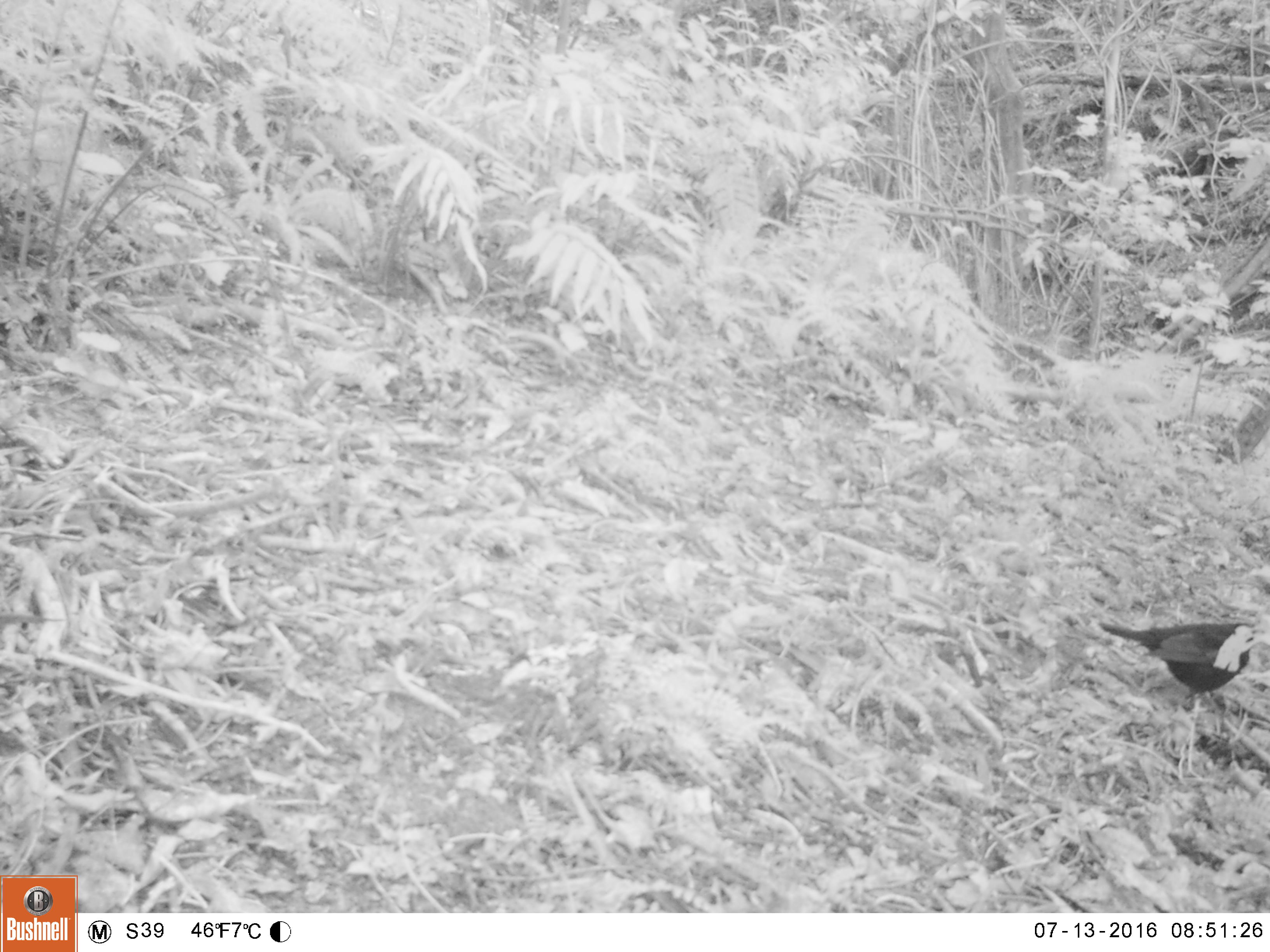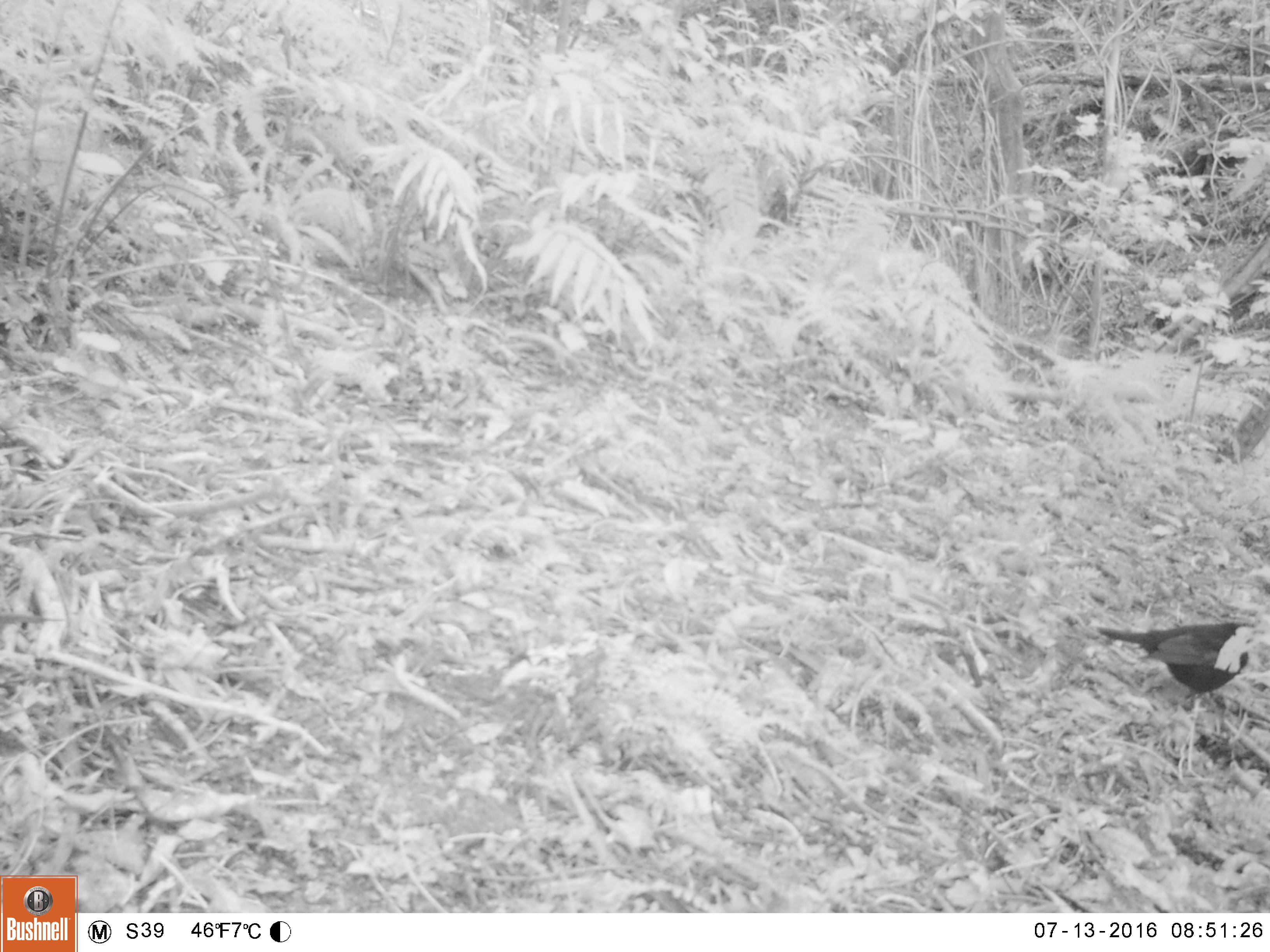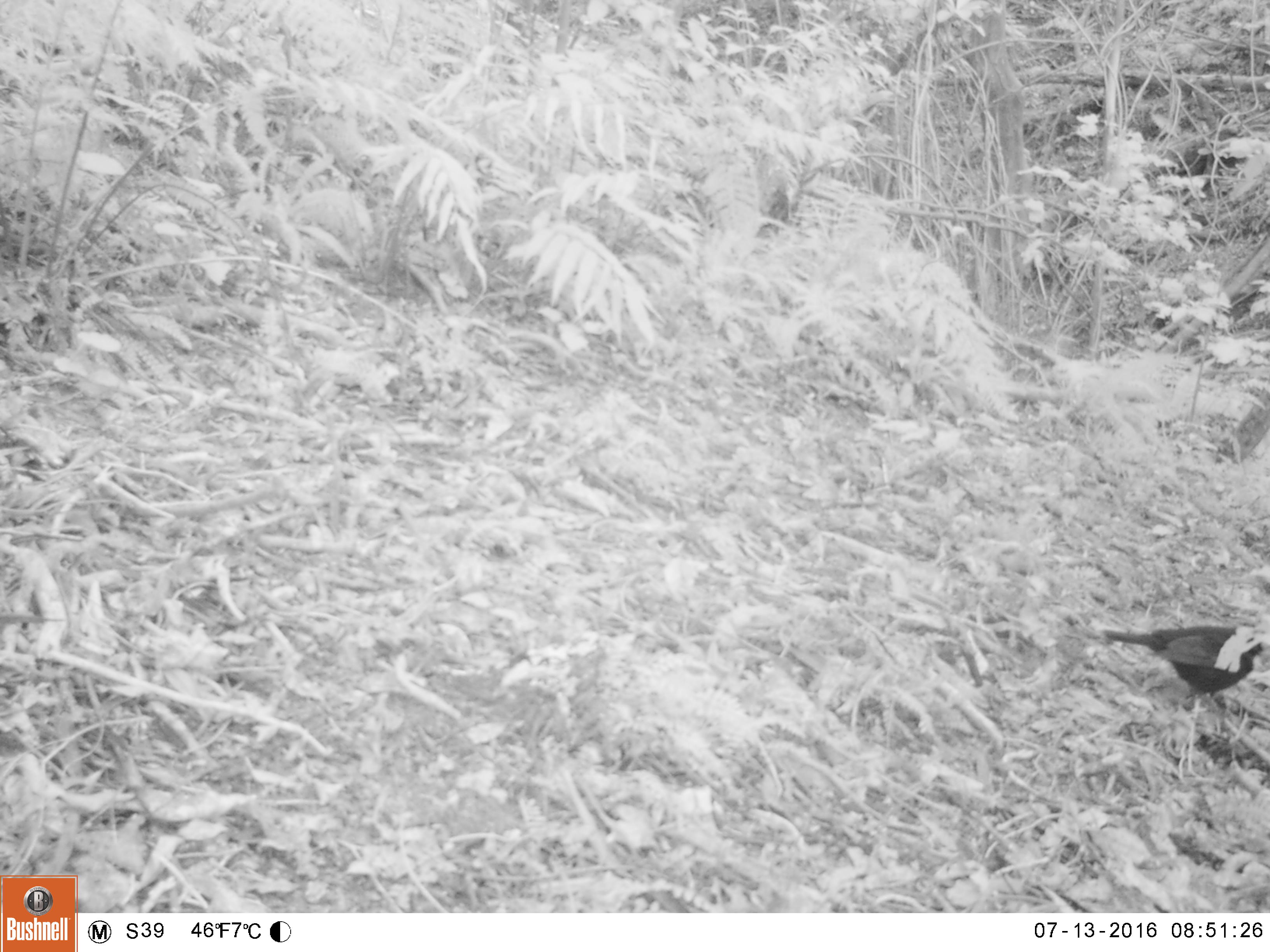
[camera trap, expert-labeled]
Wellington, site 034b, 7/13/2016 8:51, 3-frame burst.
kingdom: Animalia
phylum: Chordata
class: Aves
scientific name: Aves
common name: bird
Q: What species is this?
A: Bird (Aves).